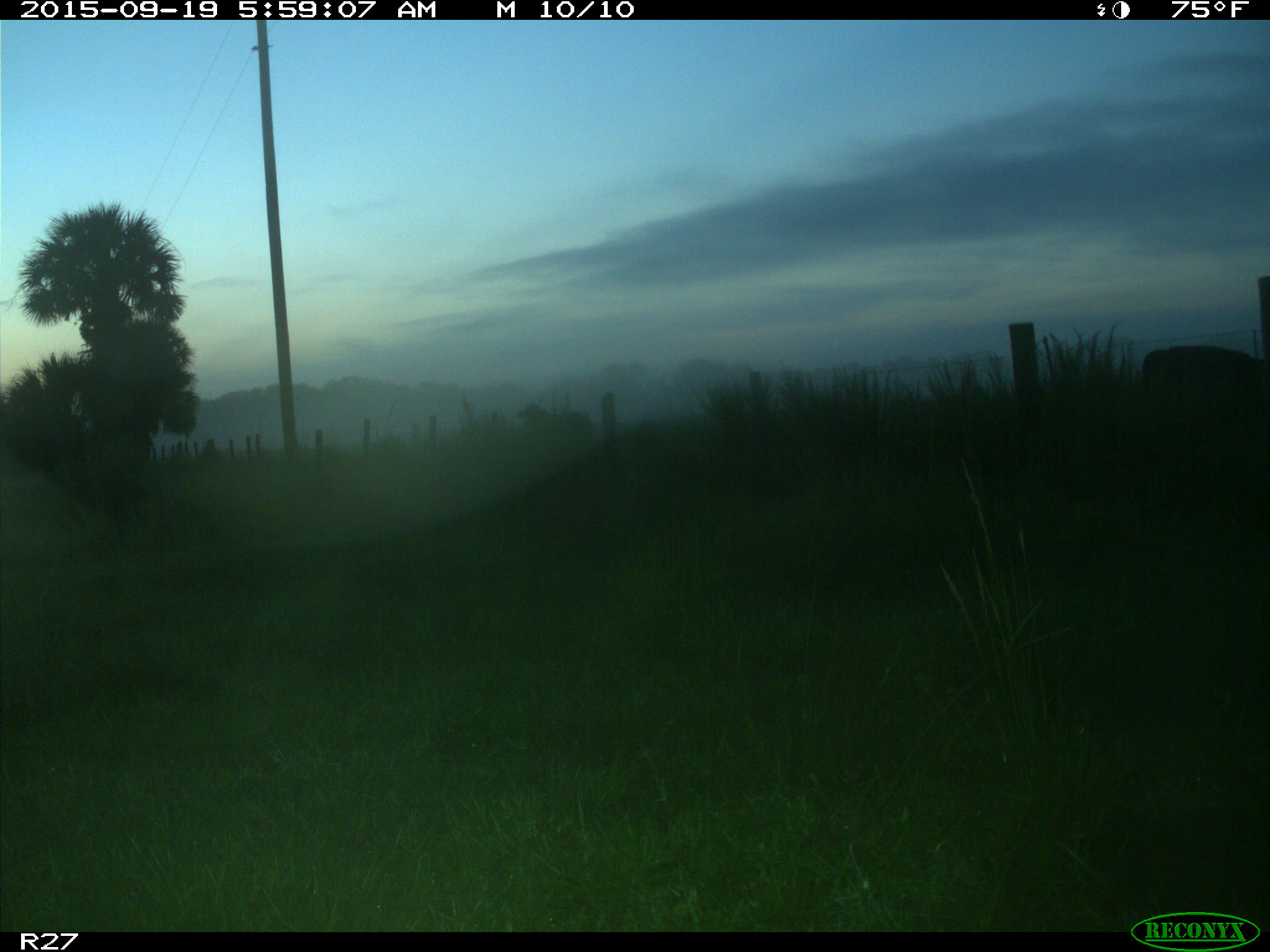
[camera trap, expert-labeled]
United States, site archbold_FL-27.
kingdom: Animalia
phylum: Chordata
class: Mammalia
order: Artiodactyla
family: Bovidae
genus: Bos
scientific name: Bos taurus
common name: domestic cow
Bos taurus (domestic cow).